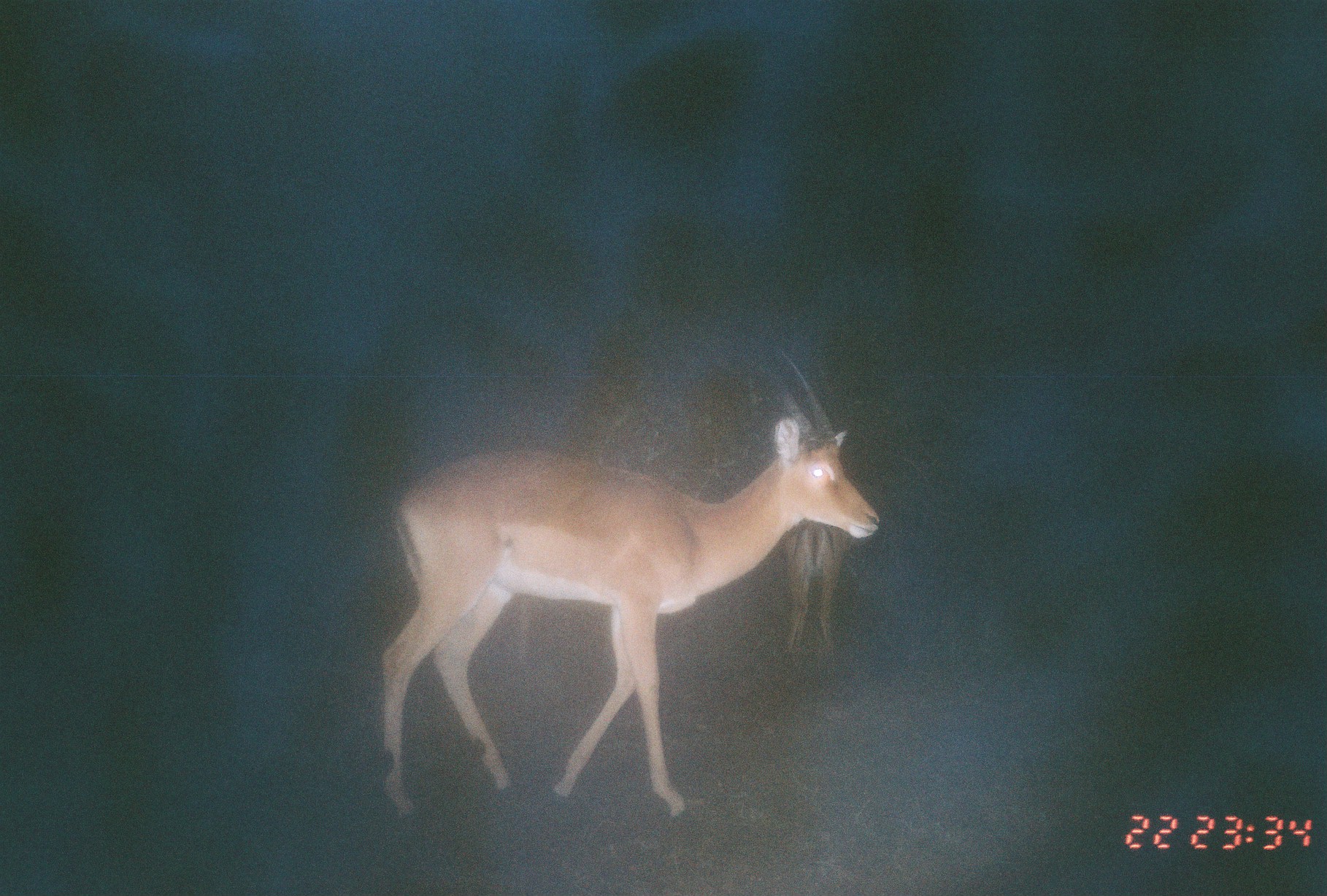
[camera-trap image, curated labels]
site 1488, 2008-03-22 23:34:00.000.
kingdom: Animalia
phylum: Chordata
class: Mammalia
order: Artiodactyla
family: Bovidae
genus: Aepyceros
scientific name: Aepyceros melampus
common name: impala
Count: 2.